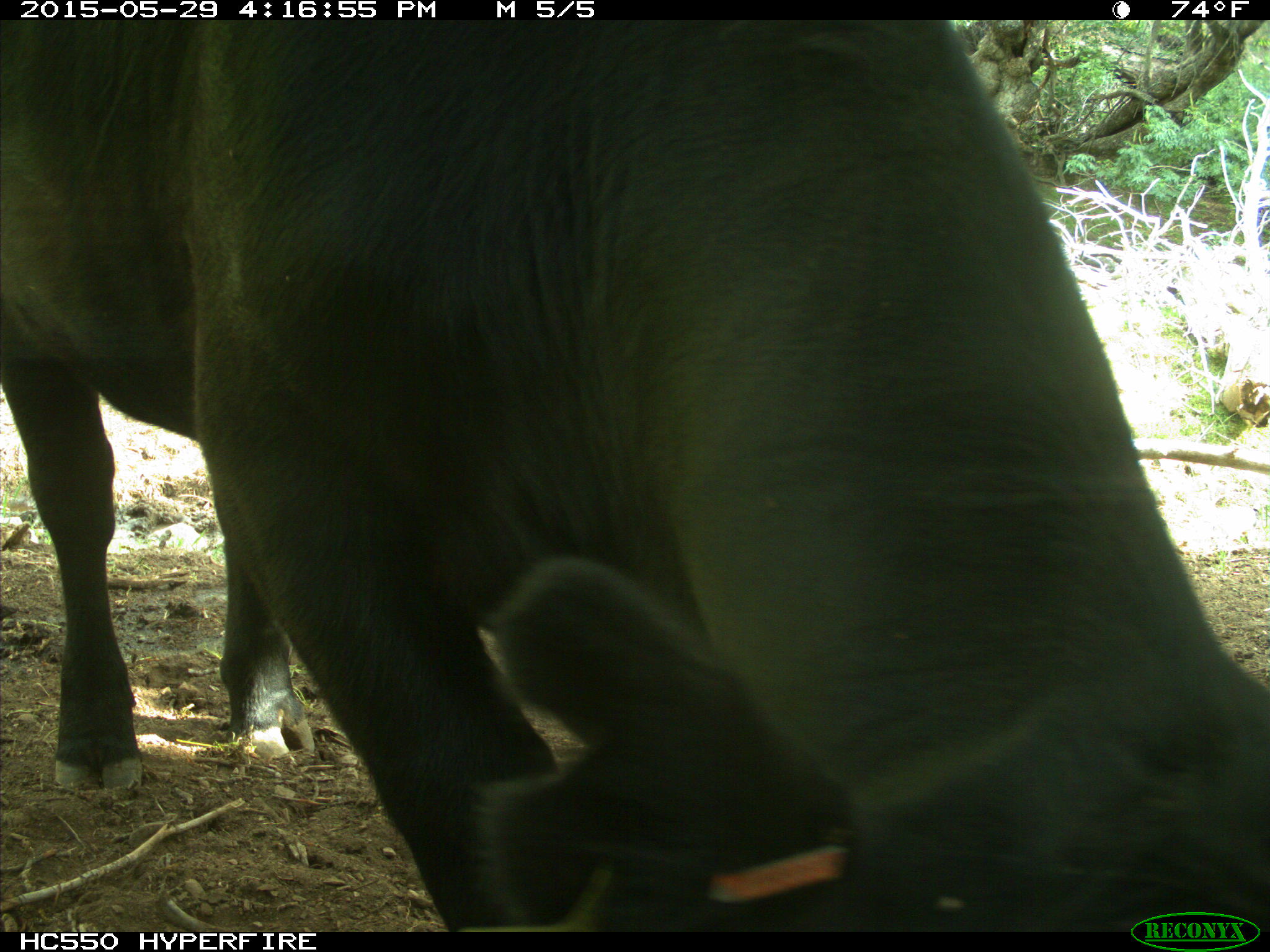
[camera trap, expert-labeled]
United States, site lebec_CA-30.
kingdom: Animalia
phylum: Chordata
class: Mammalia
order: Artiodactyla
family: Bovidae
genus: Bos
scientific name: Bos taurus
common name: domestic cow